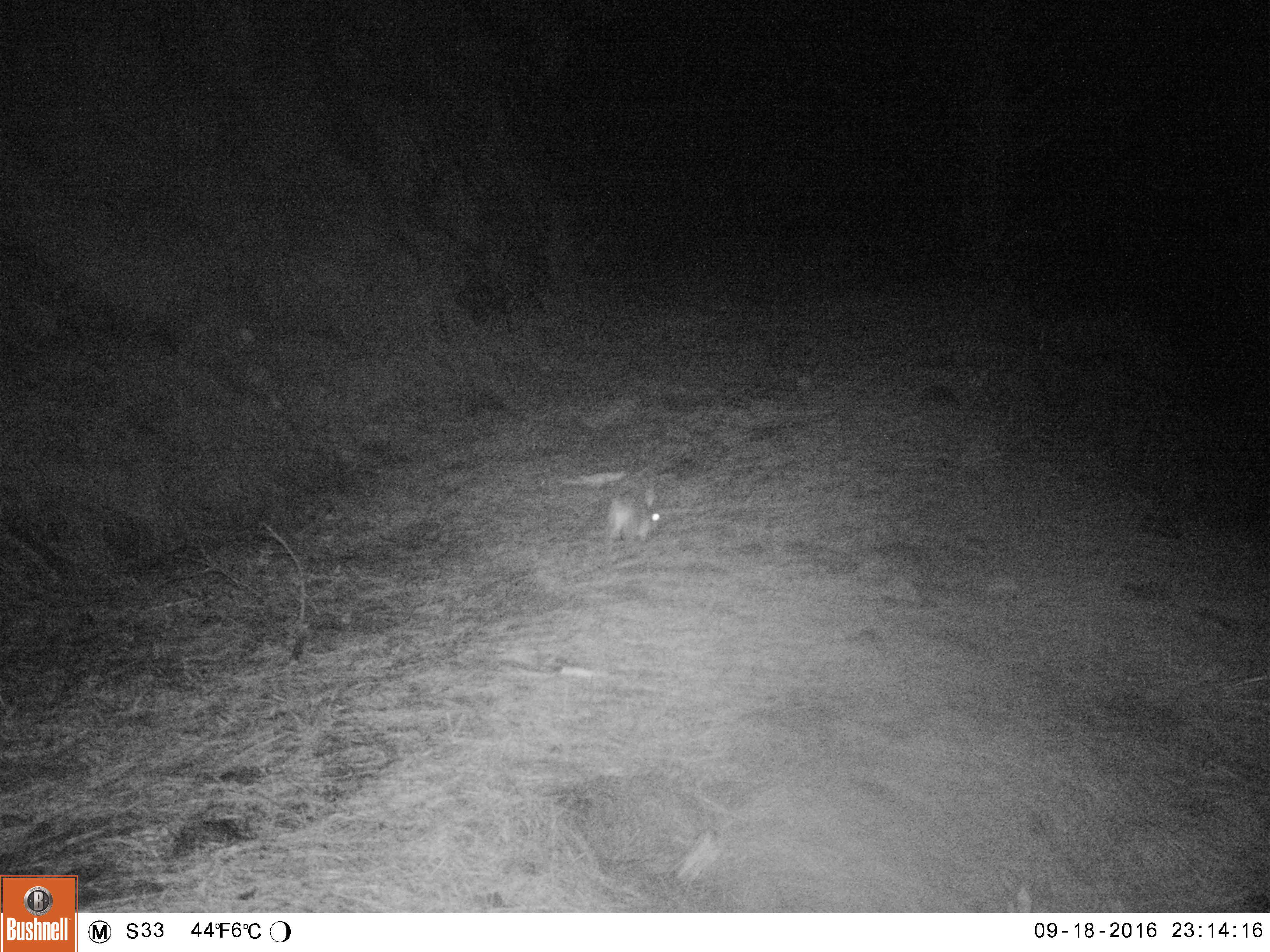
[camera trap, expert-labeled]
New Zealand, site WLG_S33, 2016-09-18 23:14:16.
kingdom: Animalia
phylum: Chordata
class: Mammalia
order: Lagomorpha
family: Leporidae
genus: Oryctolagus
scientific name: Oryctolagus cuniculus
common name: european rabbit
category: rabbit